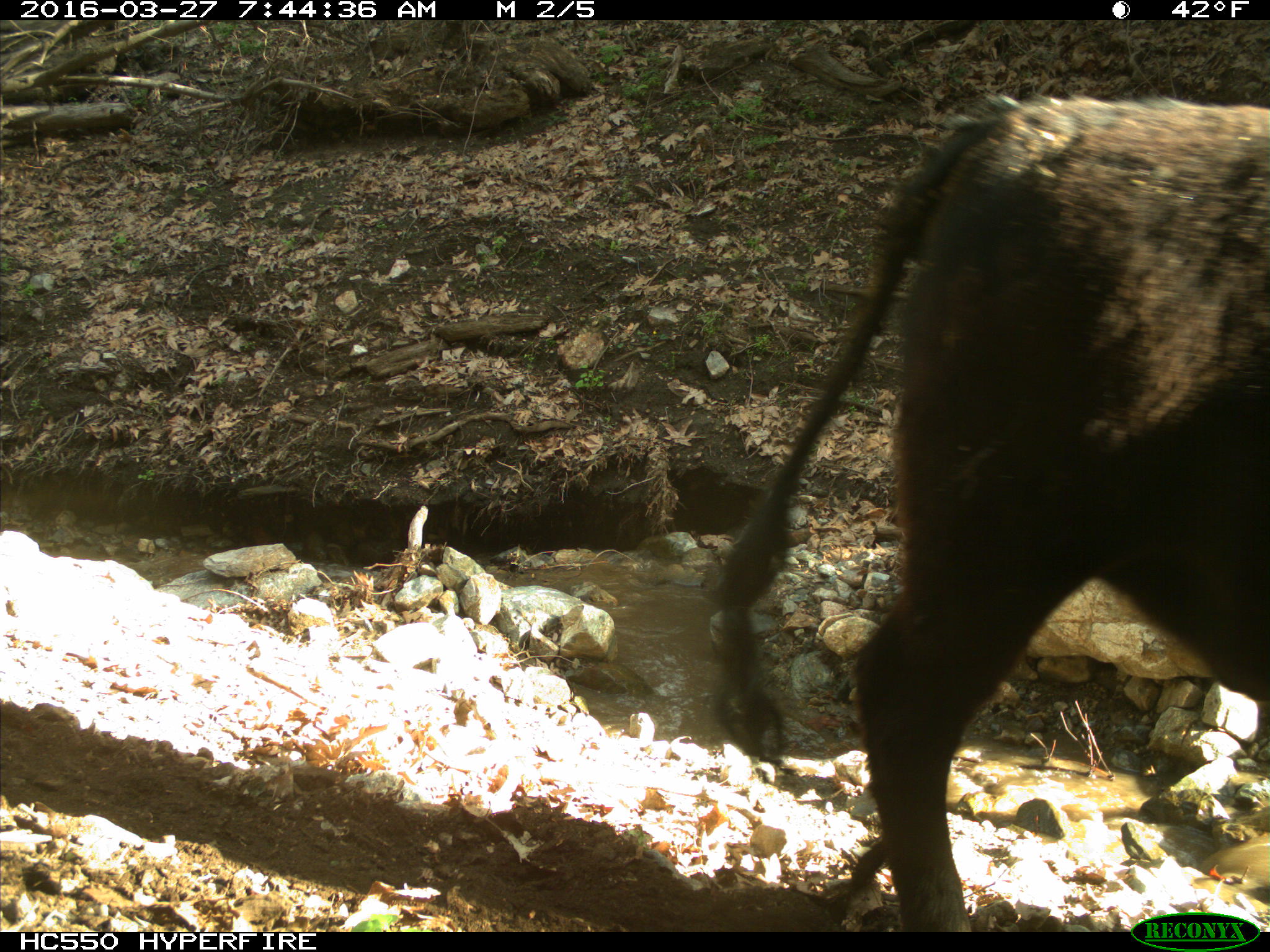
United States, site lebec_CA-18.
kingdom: Animalia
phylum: Chordata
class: Mammalia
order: Artiodactyla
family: Bovidae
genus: Bos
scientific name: Bos taurus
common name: domestic cow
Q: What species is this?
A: Bos taurus (domestic cow).